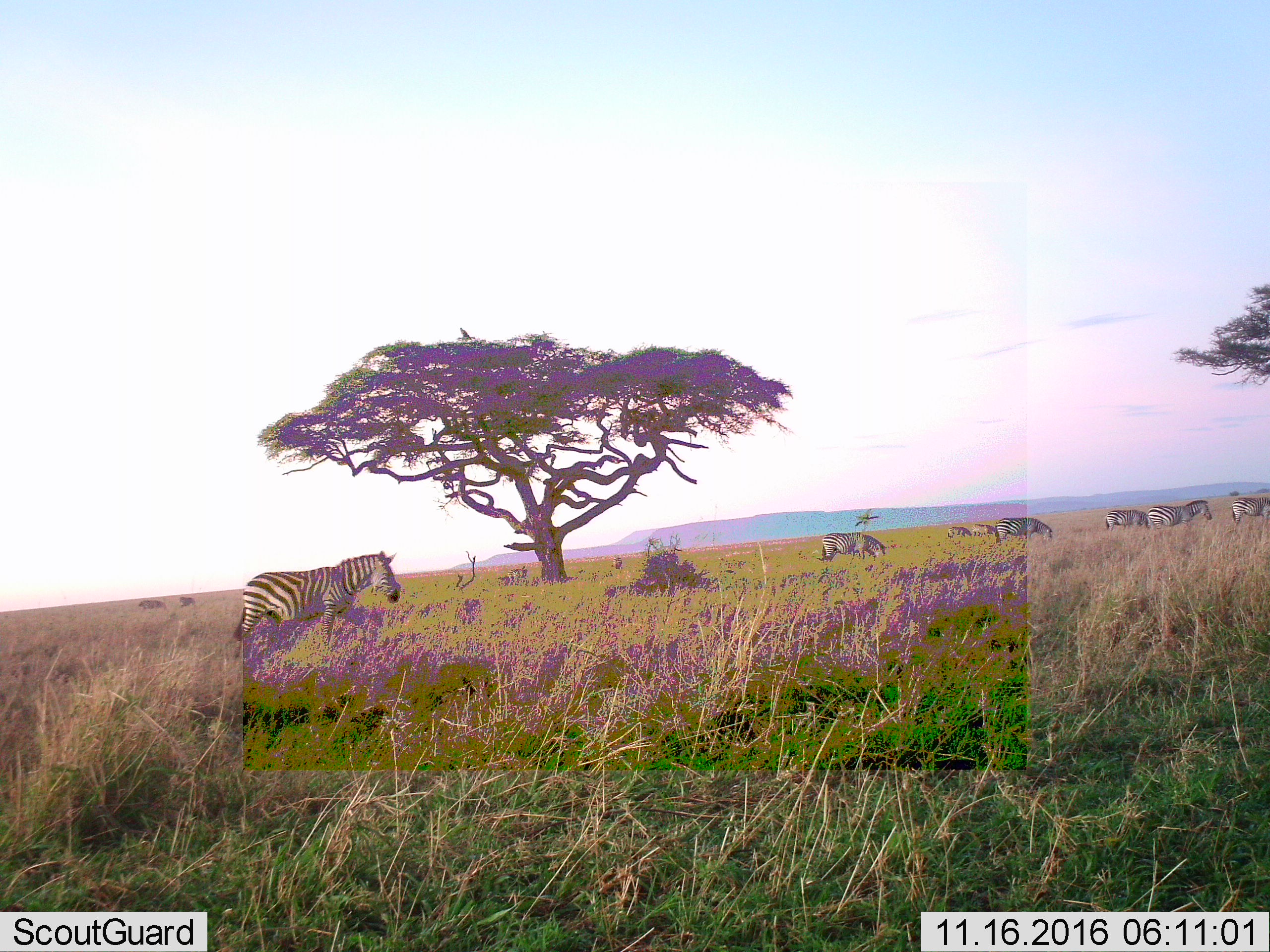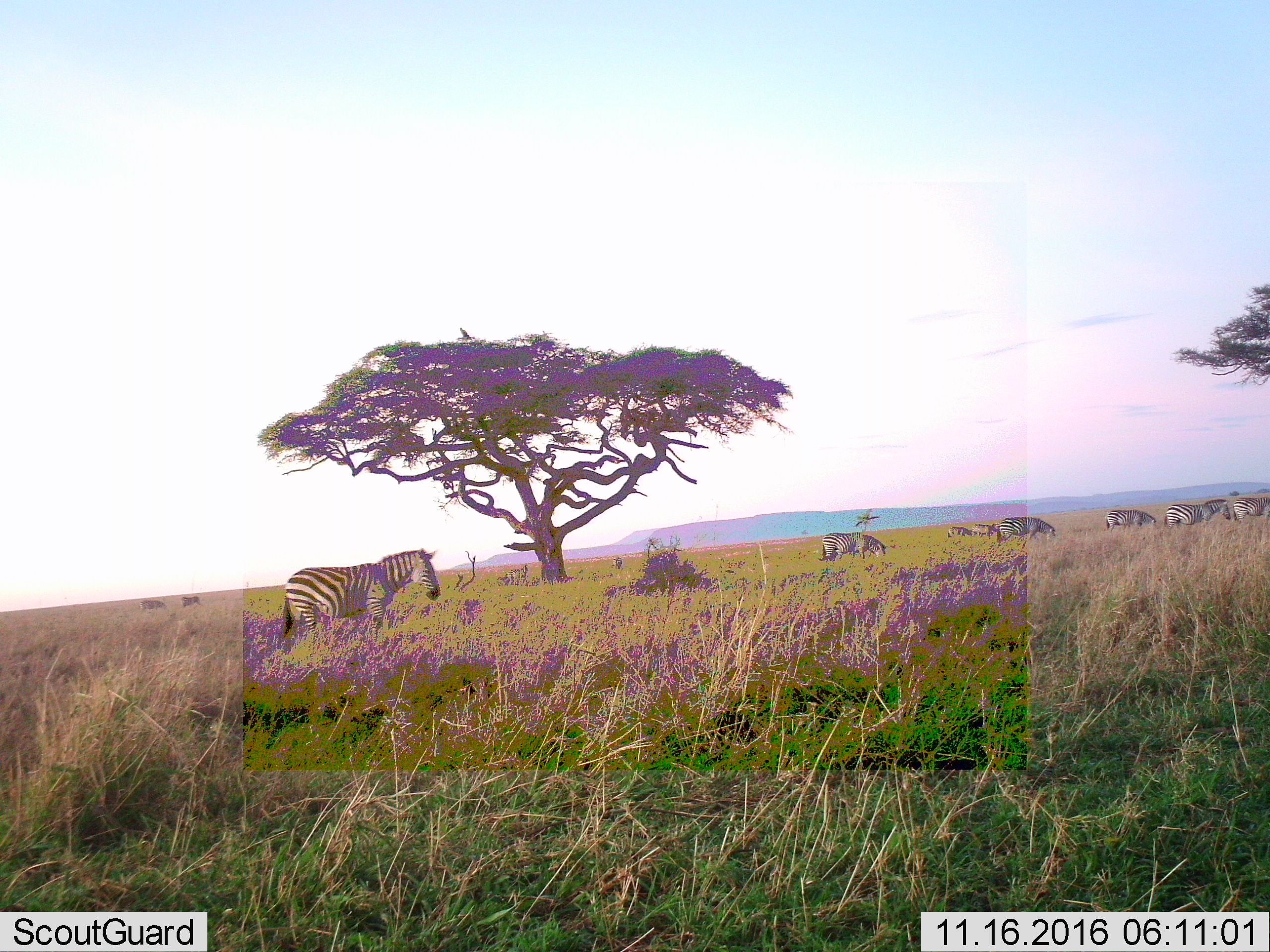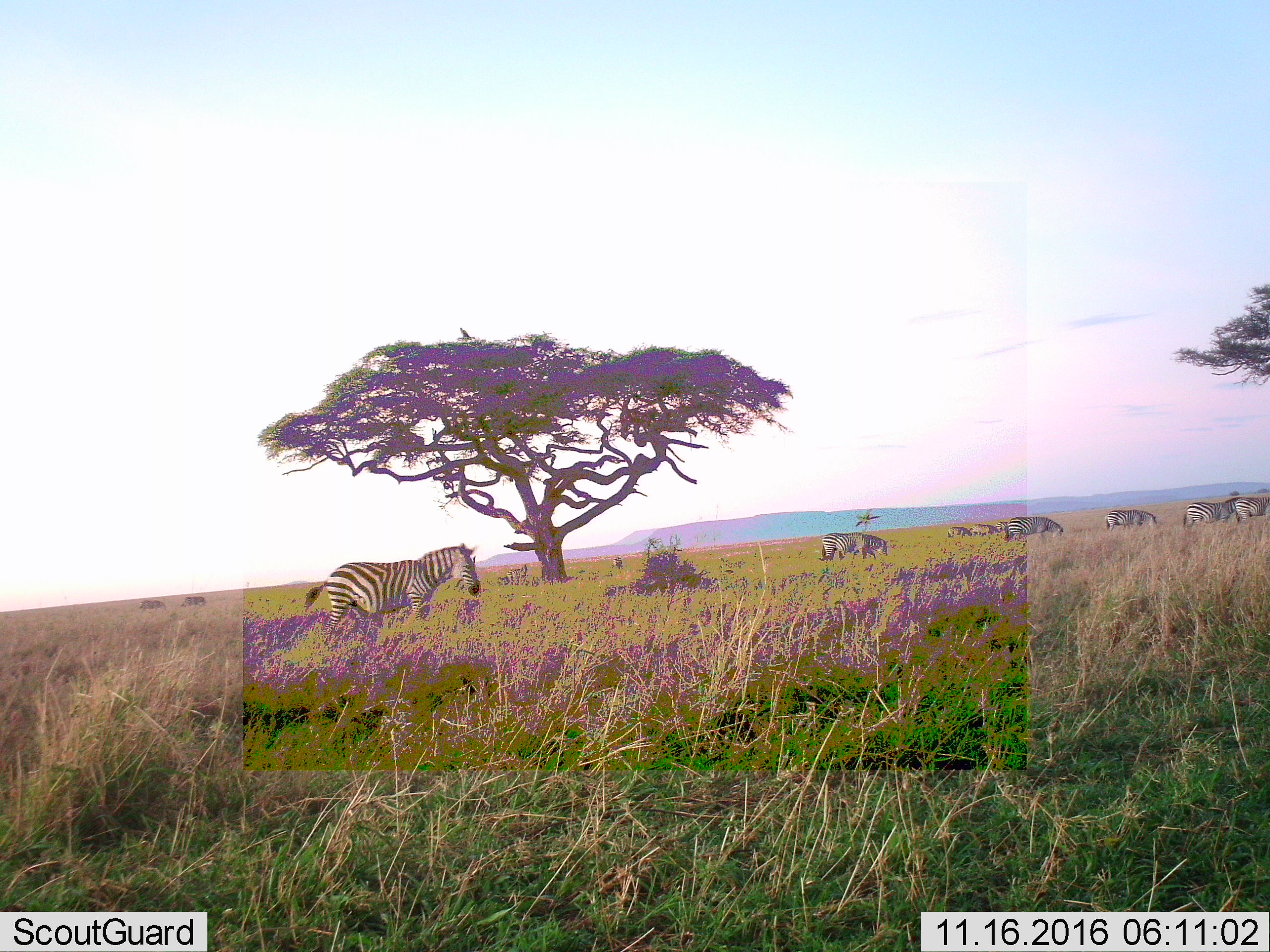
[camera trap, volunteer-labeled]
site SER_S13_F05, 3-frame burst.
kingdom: Animalia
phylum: Chordata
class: Mammalia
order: Perissodactyla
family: Equidae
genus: Equus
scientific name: Equus quagga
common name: plains zebra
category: zebraplains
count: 8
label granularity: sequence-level